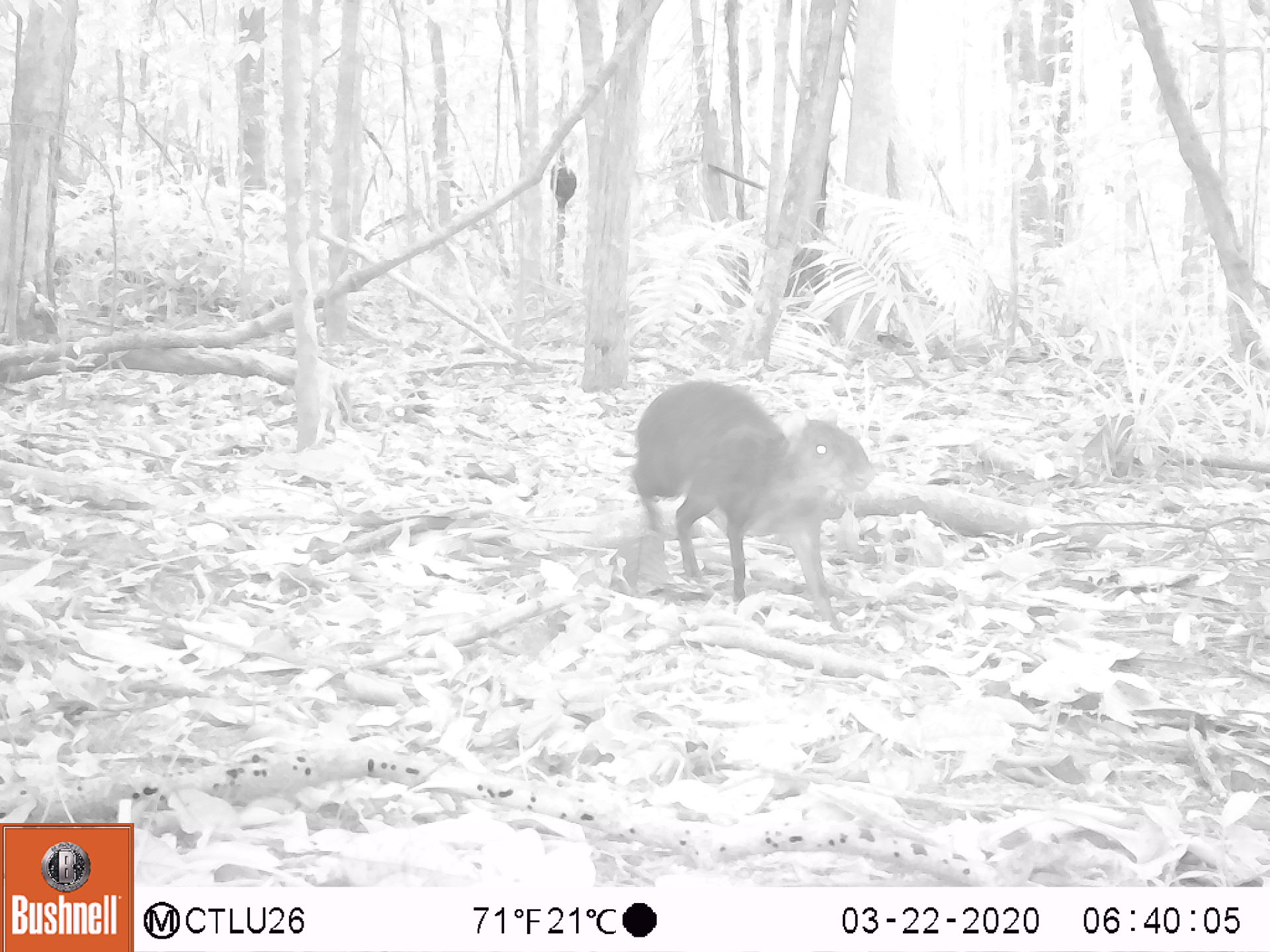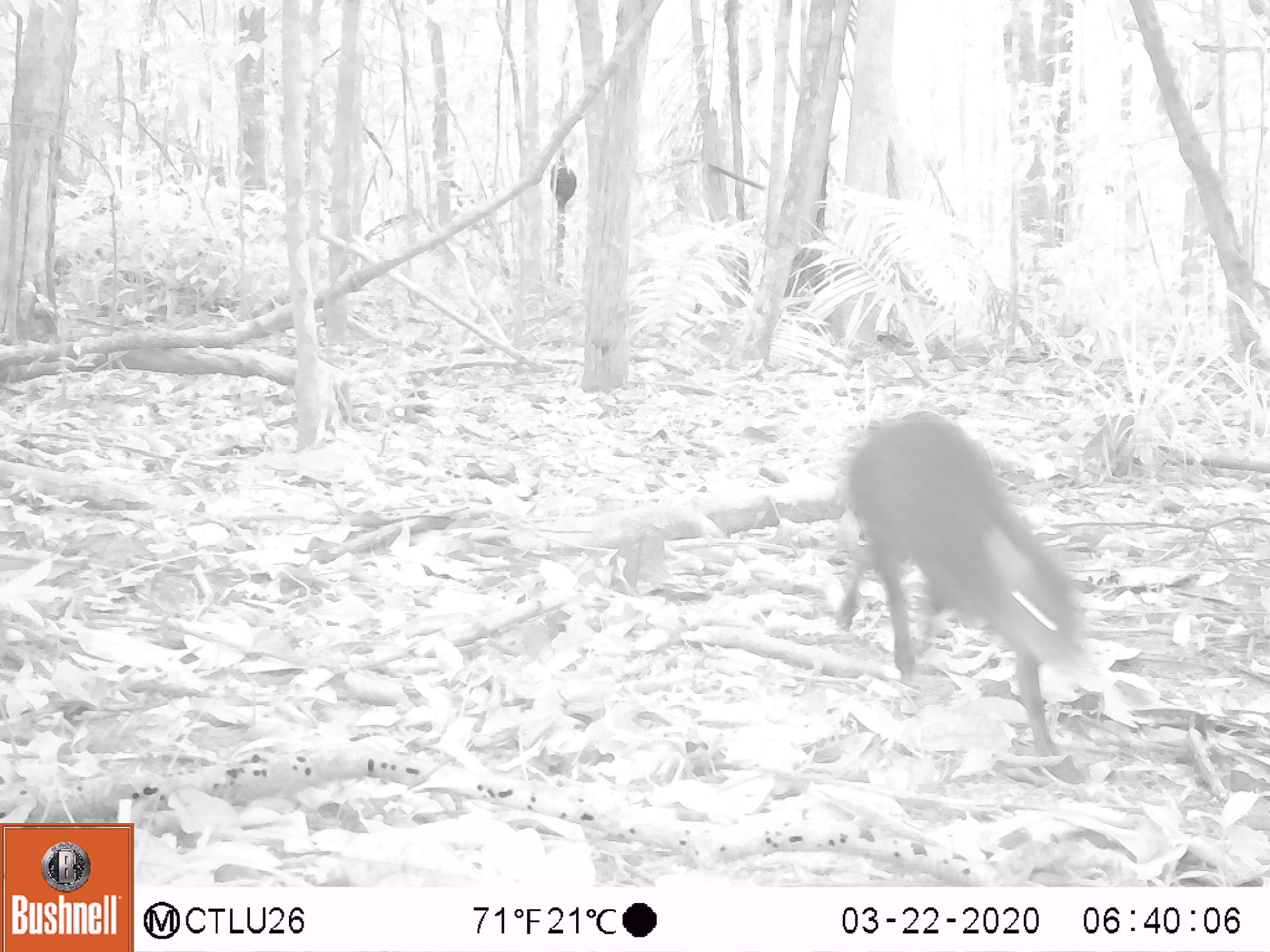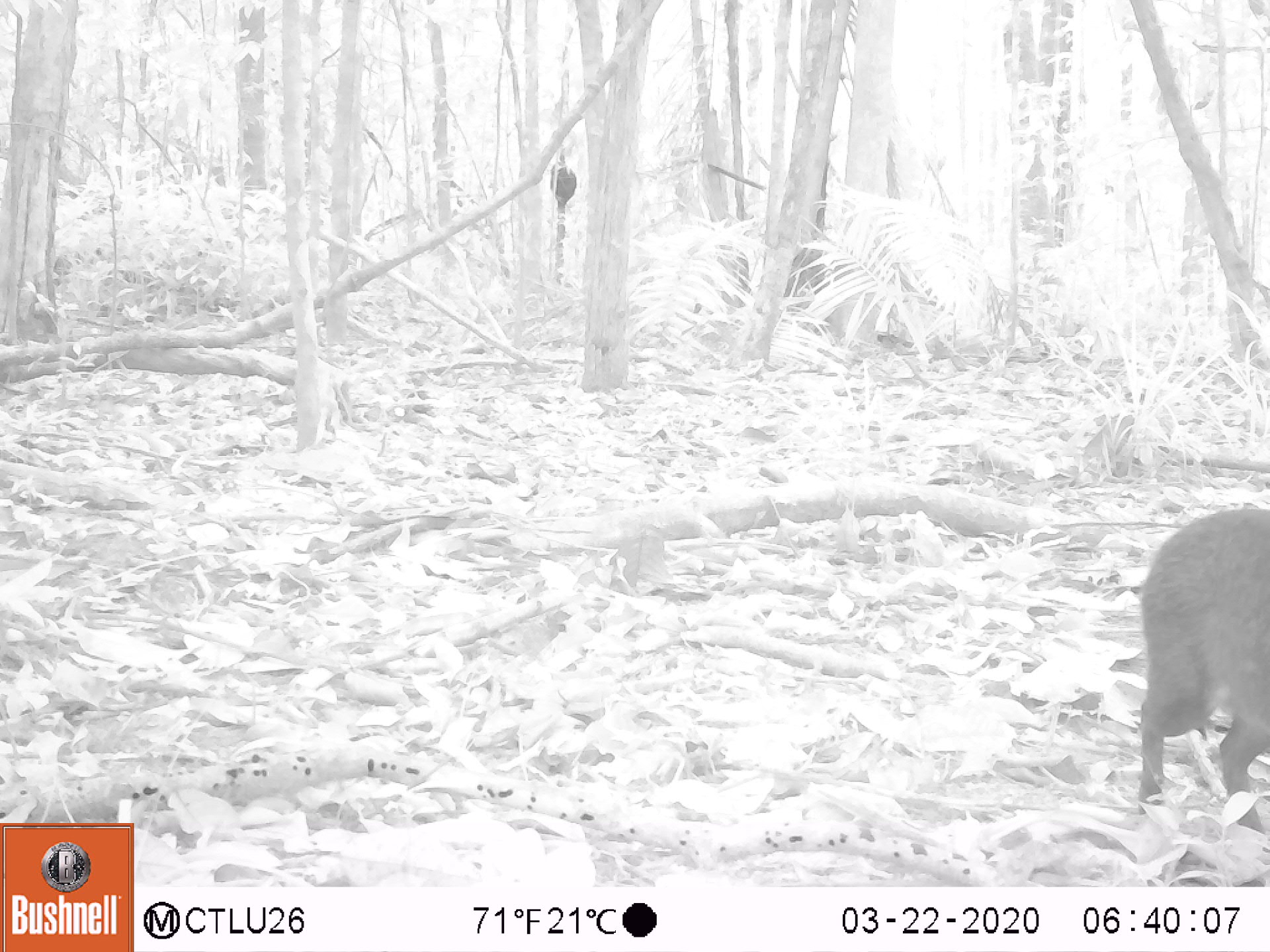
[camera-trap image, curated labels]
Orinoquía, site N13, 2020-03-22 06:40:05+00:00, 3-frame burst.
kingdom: Animalia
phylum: Chordata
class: Mammalia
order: Rodentia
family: Dasyproctidae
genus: Dasyprocta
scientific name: Dasyprocta fuliginosa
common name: black agouti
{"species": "black agouti (Dasyprocta fuliginosa)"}